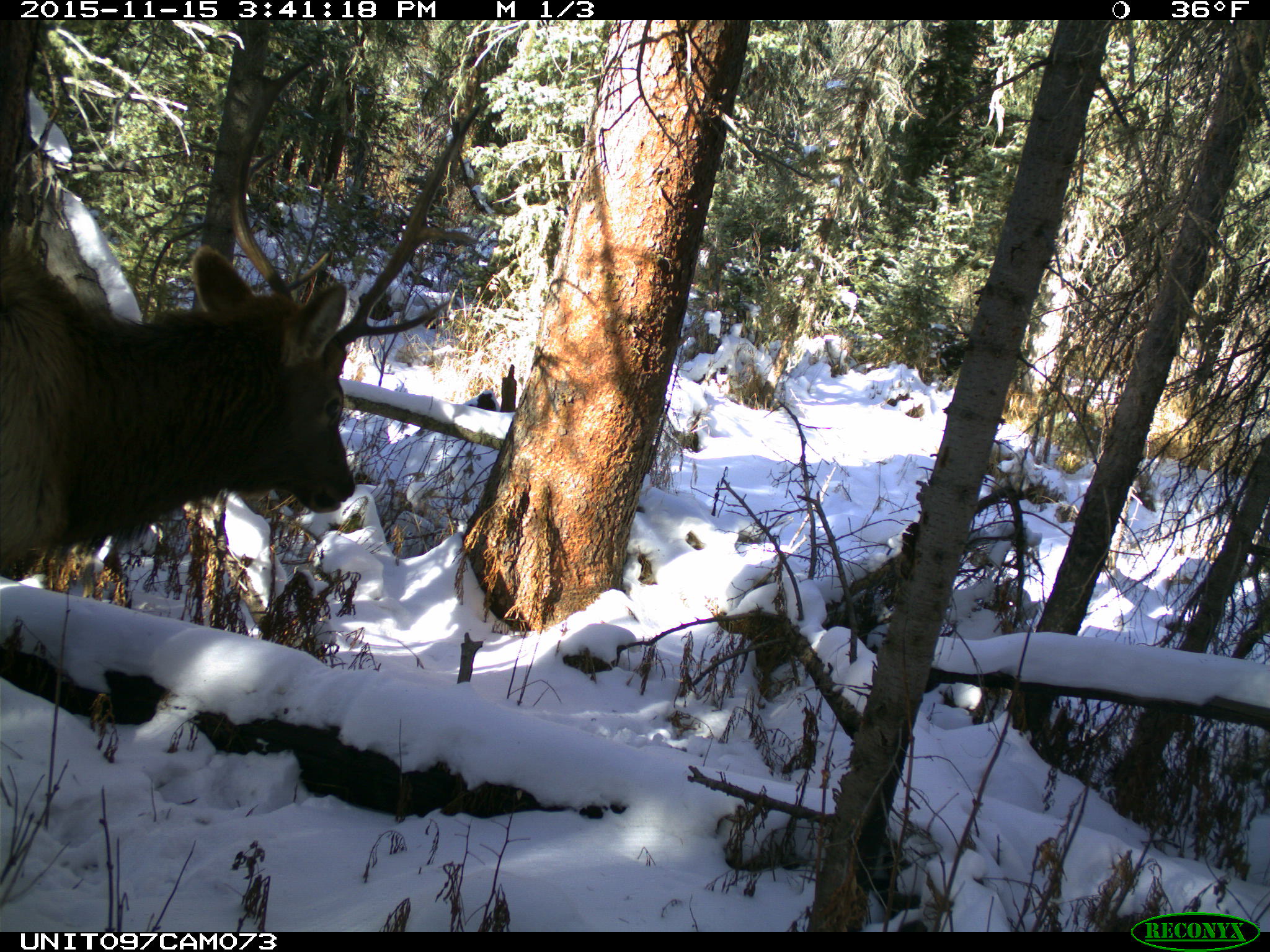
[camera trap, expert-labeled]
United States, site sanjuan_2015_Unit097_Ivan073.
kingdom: Animalia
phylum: Chordata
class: Mammalia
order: Artiodactyla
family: Cervidae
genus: Cervus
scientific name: Cervus elaphus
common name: red deer